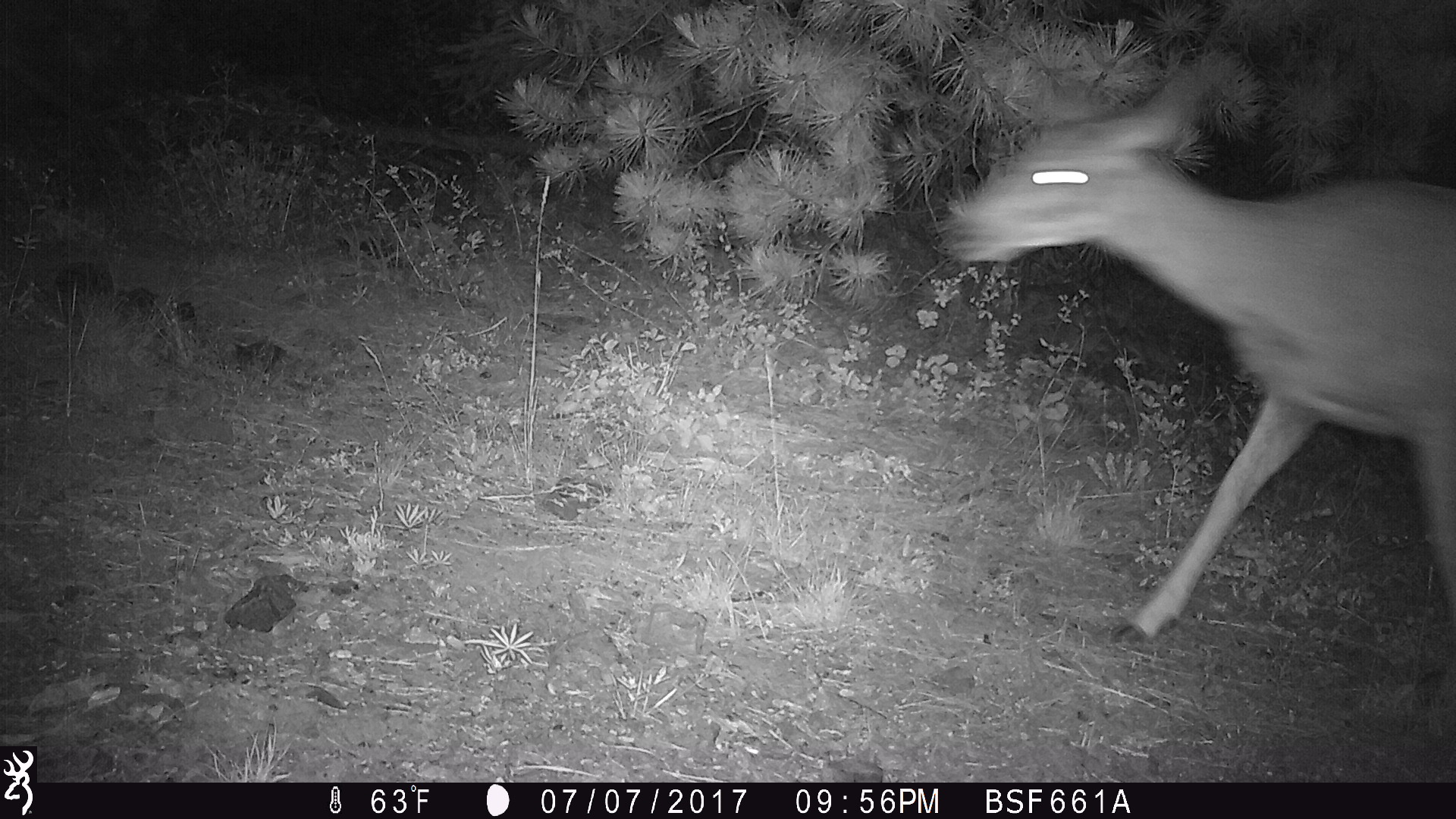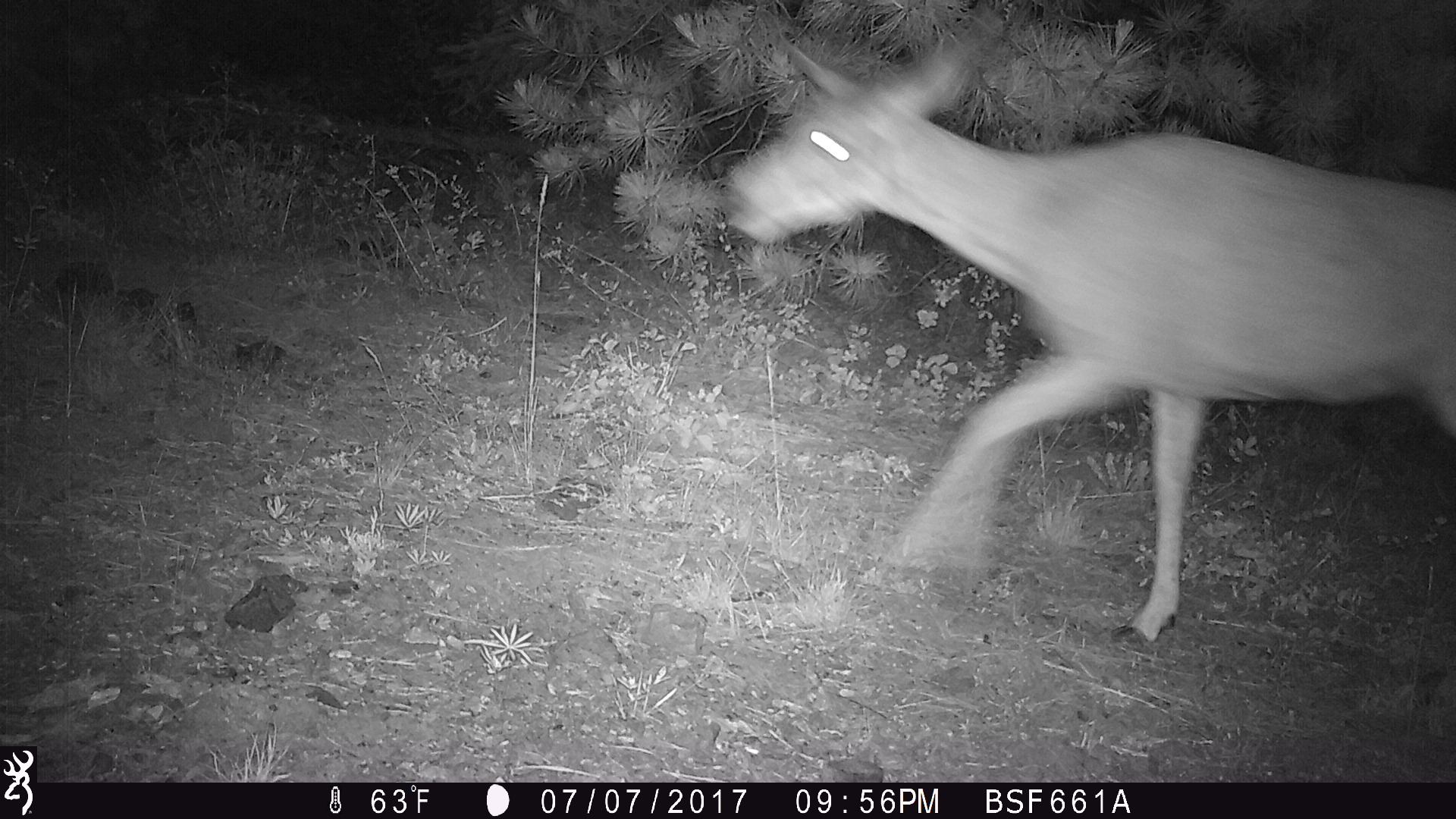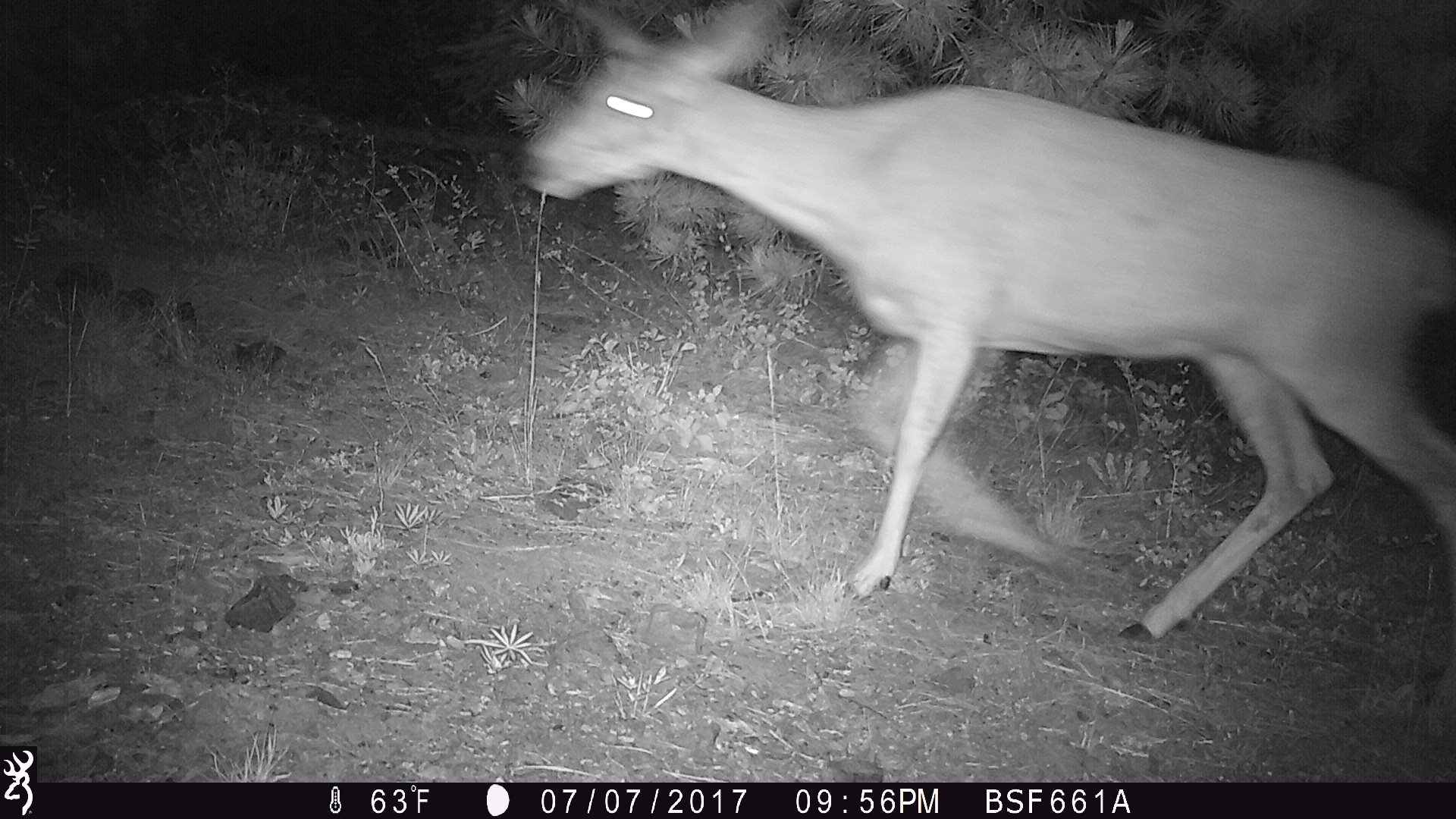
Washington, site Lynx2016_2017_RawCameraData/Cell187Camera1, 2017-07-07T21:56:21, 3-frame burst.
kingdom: Animalia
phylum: Chordata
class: Mammalia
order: Artiodactyla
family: Cervidae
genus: Odocoileus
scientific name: Odocoileus hemionus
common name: mule deer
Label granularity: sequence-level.